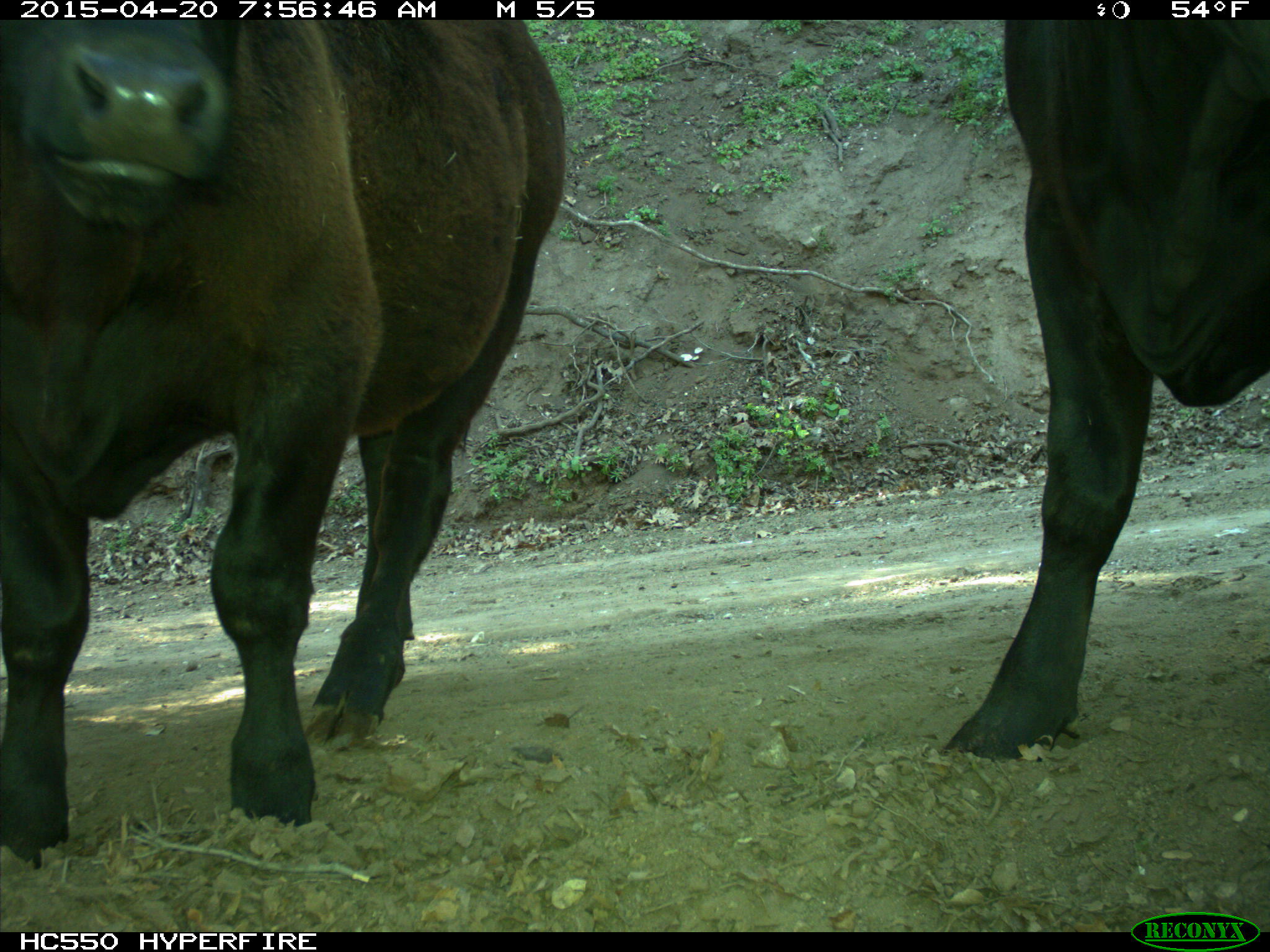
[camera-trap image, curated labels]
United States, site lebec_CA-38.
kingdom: Animalia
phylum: Chordata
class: Mammalia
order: Artiodactyla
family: Bovidae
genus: Bos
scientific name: Bos taurus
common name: domestic cow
Bos taurus (domestic cow).